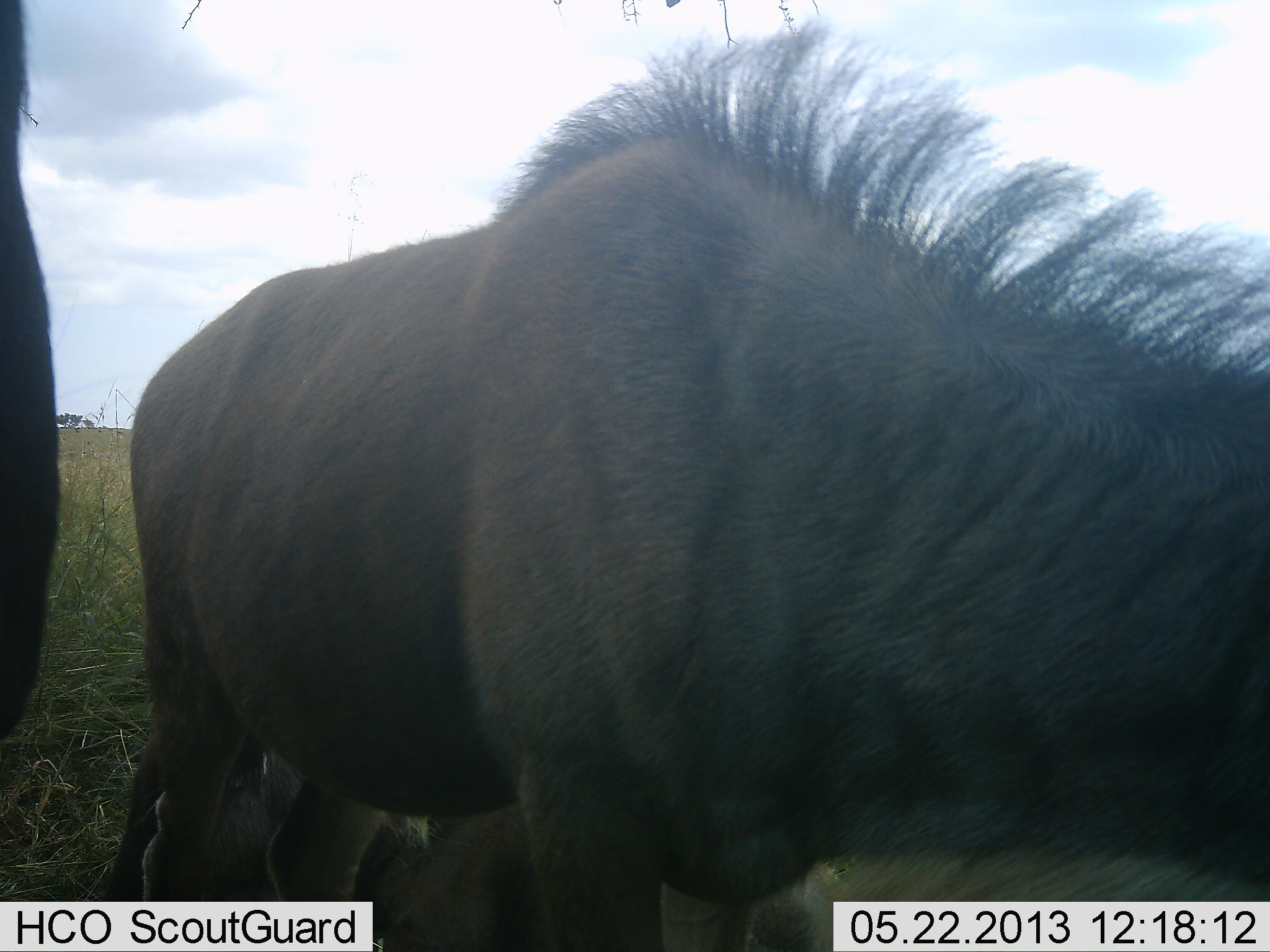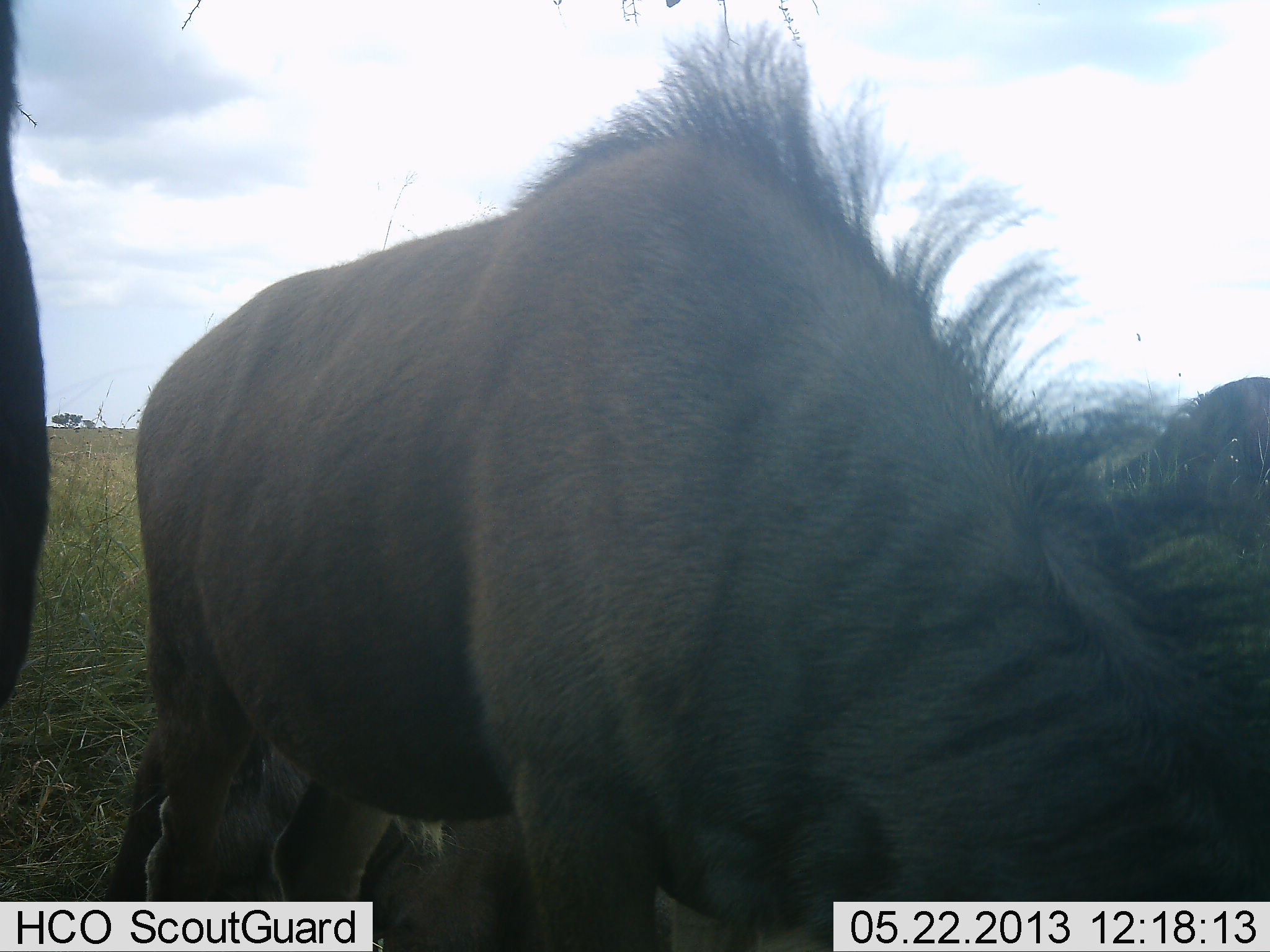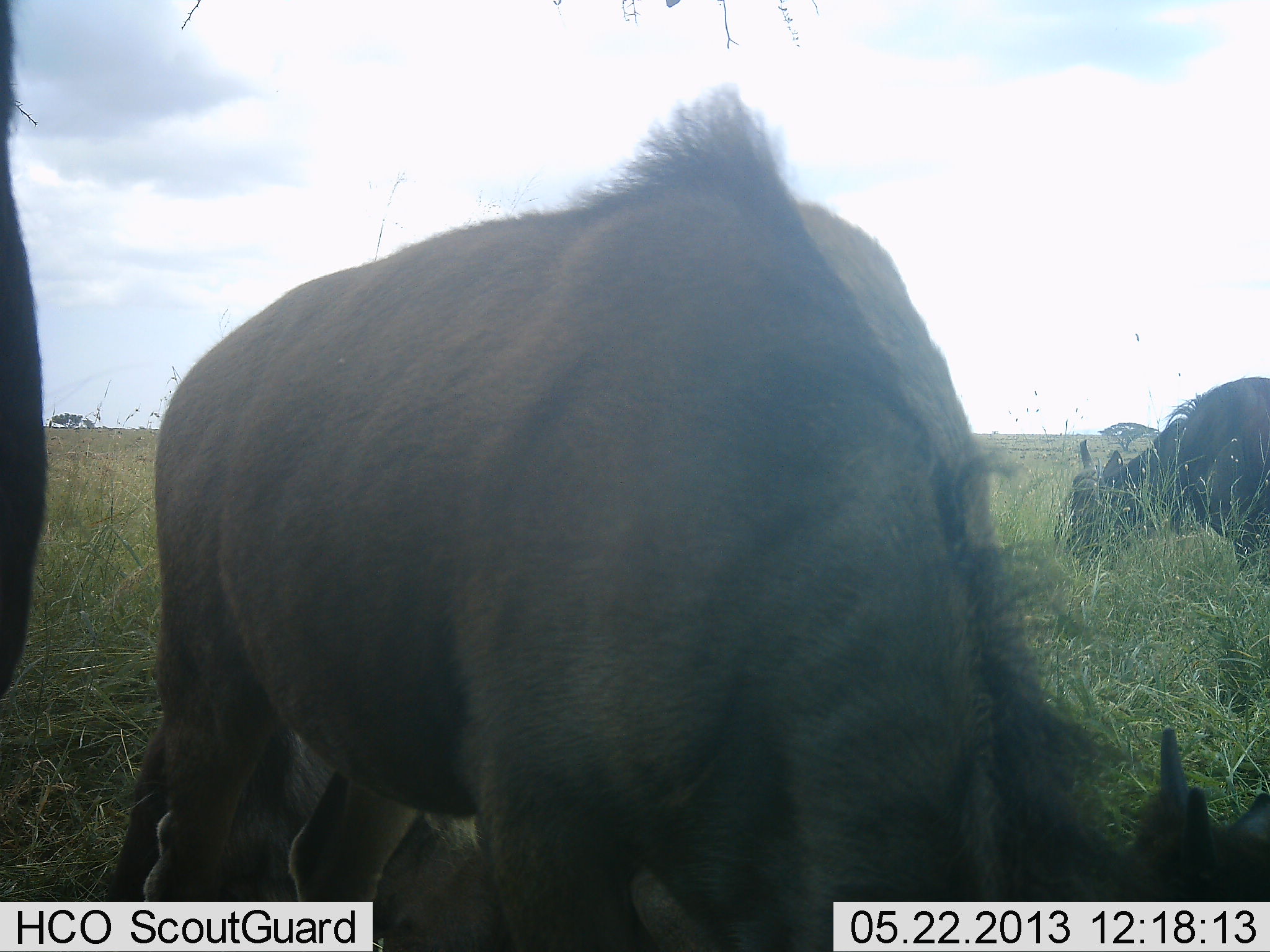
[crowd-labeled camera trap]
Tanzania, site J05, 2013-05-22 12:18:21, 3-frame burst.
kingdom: Animalia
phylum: Chordata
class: Mammalia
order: Artiodactyla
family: Bovidae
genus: Connochaetes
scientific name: Connochaetes taurinus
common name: blue wildebeest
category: wildebeest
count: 3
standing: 55%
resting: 15%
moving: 0%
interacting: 0%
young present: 0%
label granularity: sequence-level